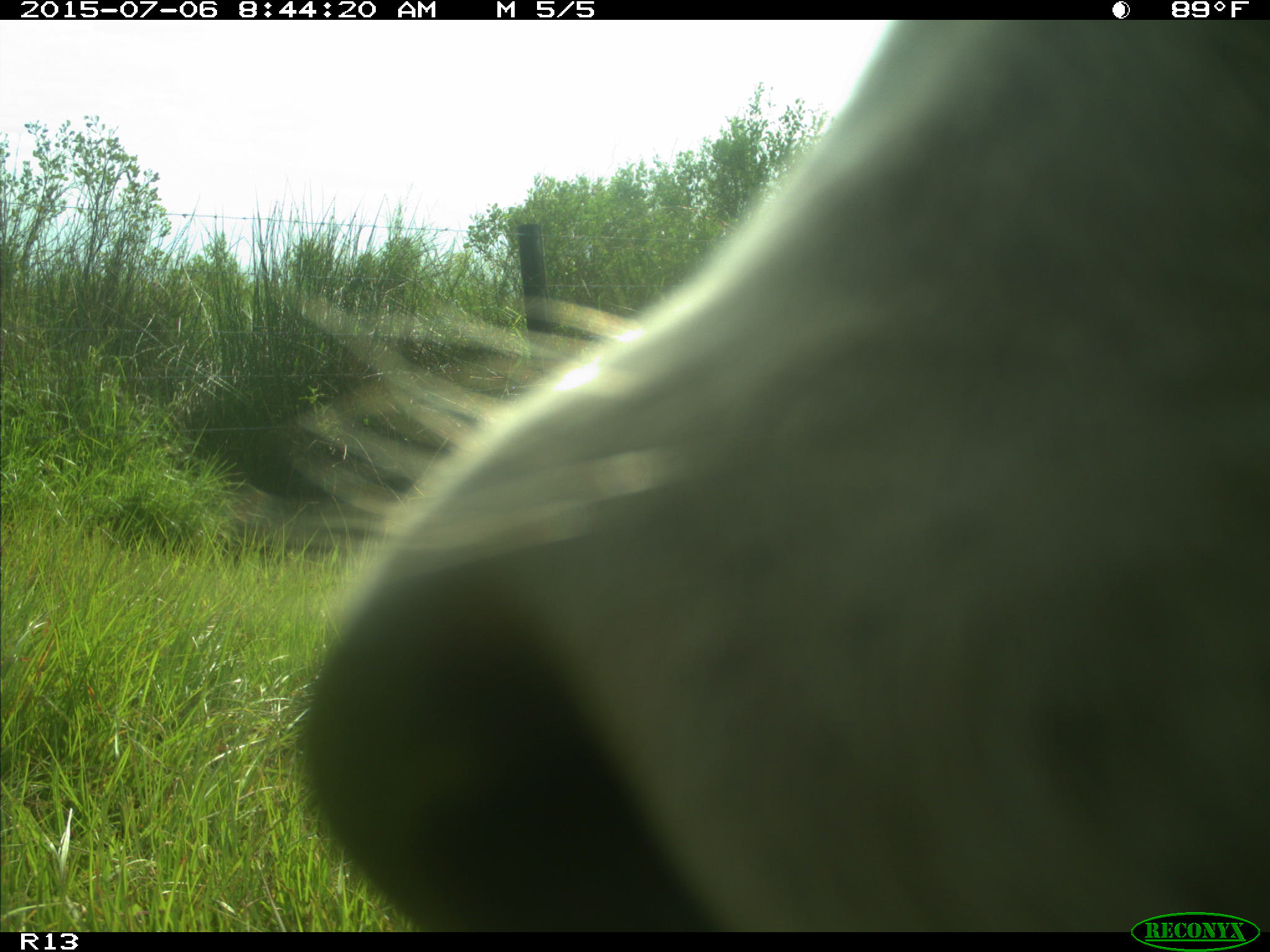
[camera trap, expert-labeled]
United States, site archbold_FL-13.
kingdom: Animalia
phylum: Chordata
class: Mammalia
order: Artiodactyla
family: Bovidae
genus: Bos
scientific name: Bos taurus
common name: domestic cow